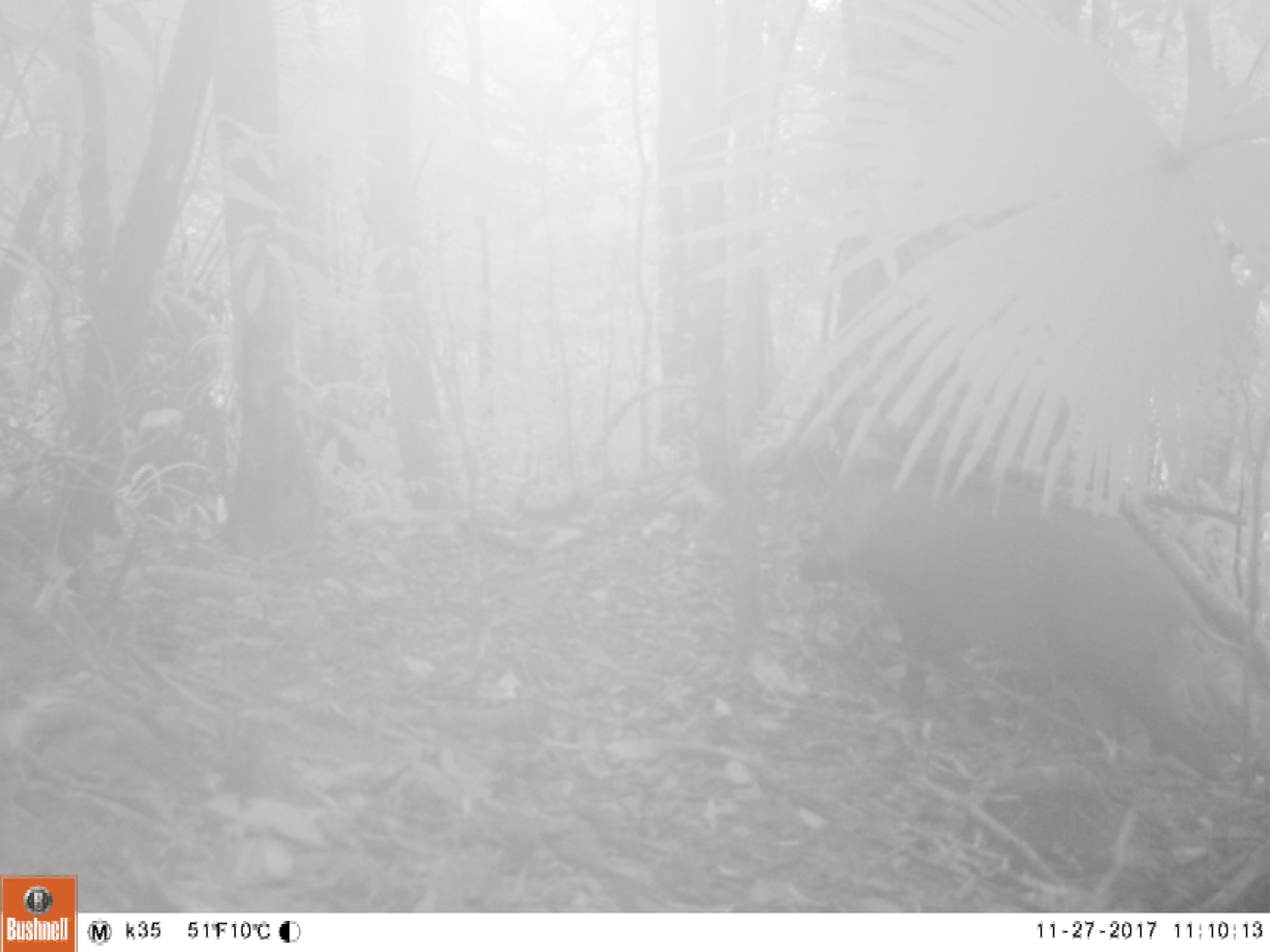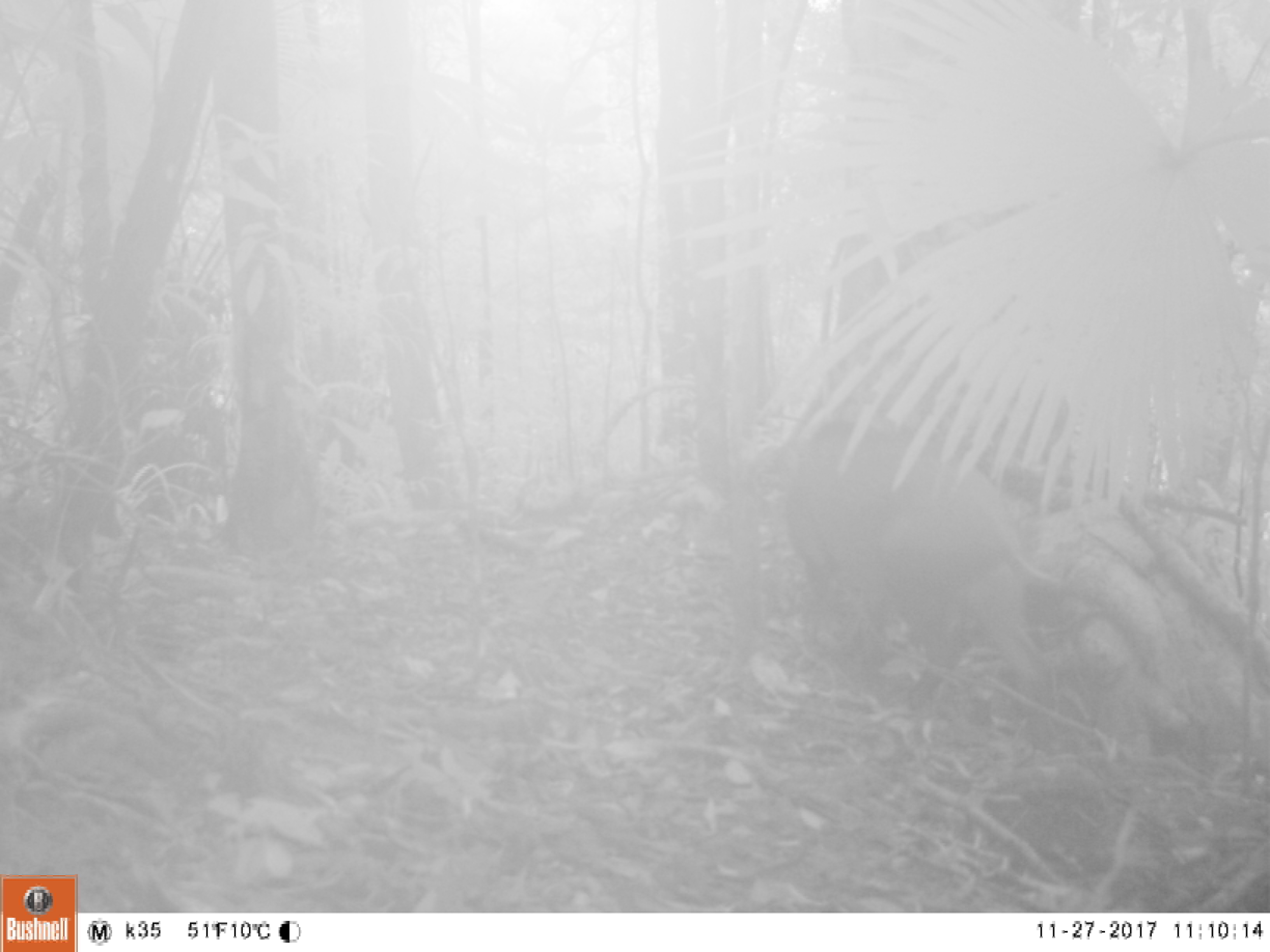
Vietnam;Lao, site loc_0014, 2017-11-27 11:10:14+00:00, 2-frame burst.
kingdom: Animalia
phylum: Chordata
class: Mammalia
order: Artiodactyla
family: Suidae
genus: Sus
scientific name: Sus scrofa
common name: eurasian wild pig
Eurasian wild pig (Sus scrofa). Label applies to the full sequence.